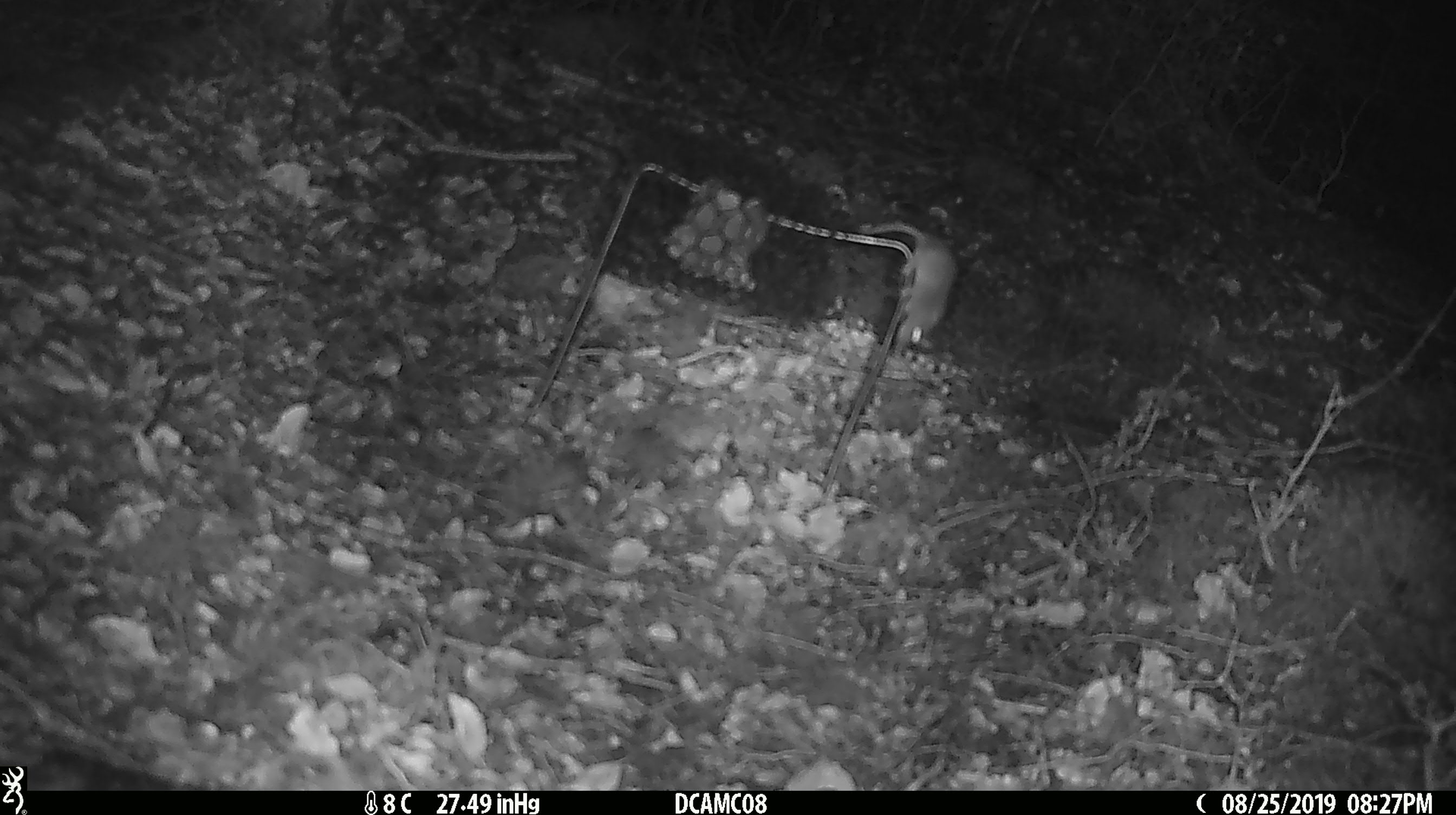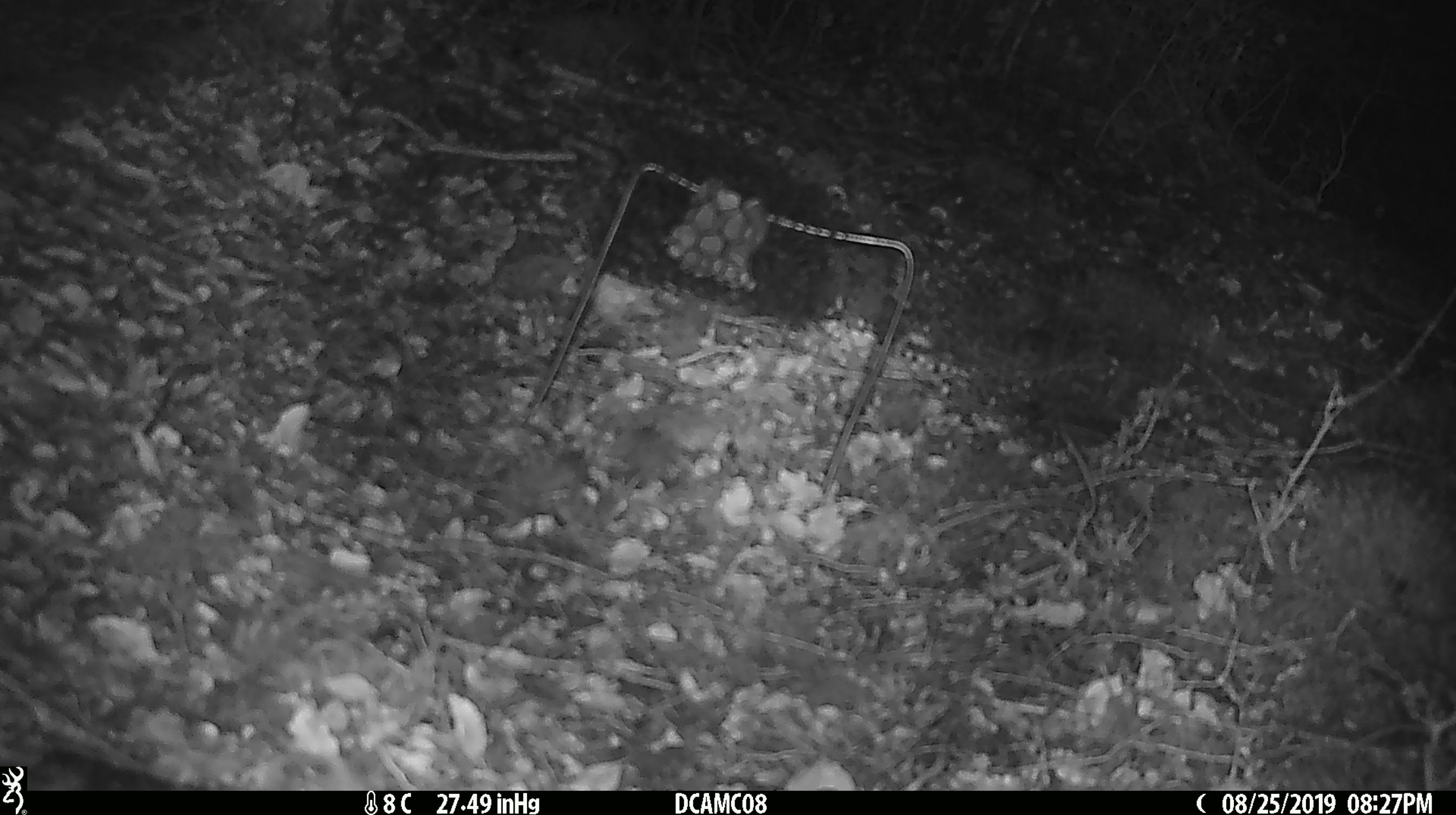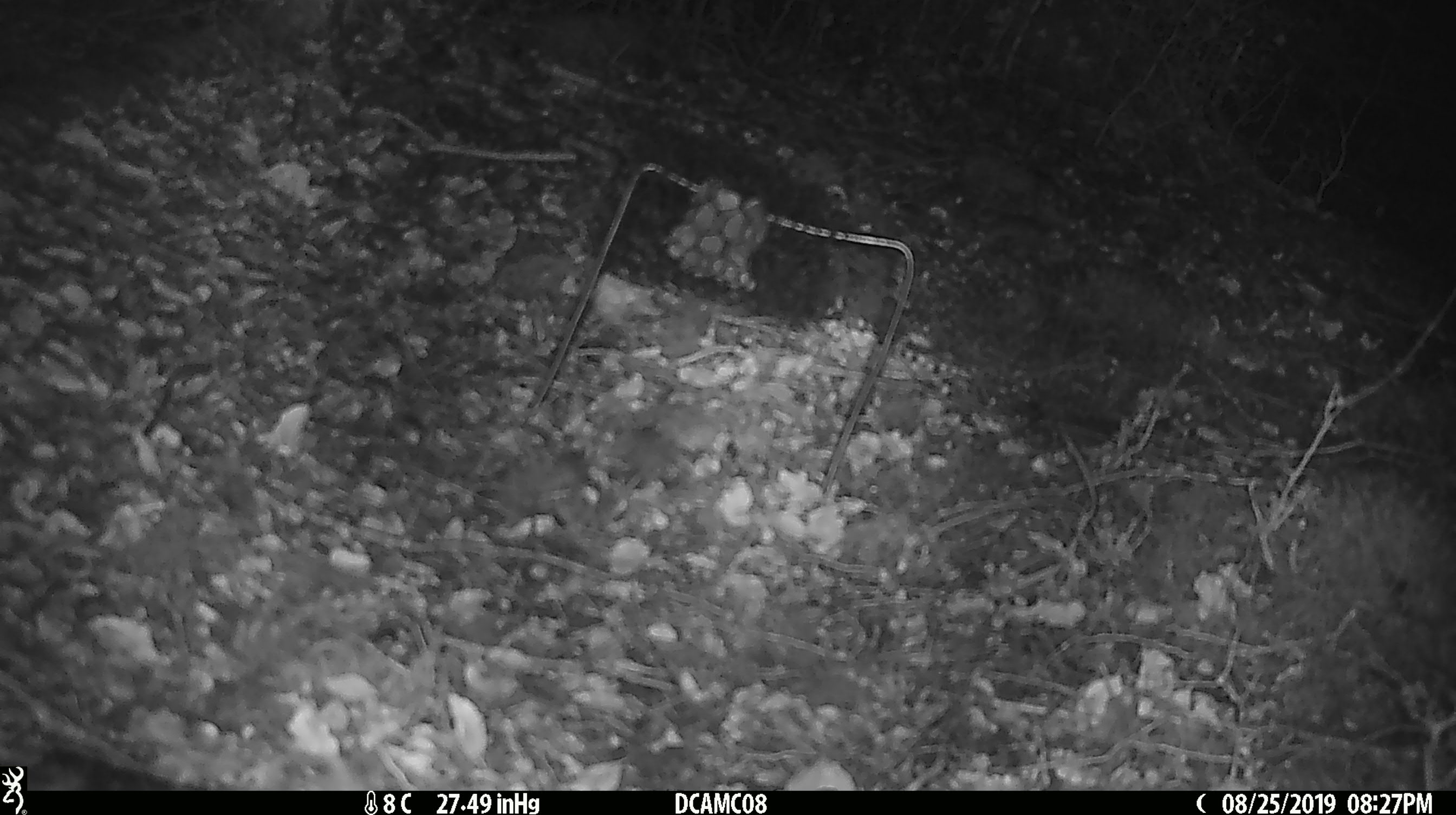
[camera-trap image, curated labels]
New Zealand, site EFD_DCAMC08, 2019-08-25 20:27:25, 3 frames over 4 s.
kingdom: Animalia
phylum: Chordata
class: Mammalia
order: Rodentia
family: Muridae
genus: Mus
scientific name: Mus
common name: mouse